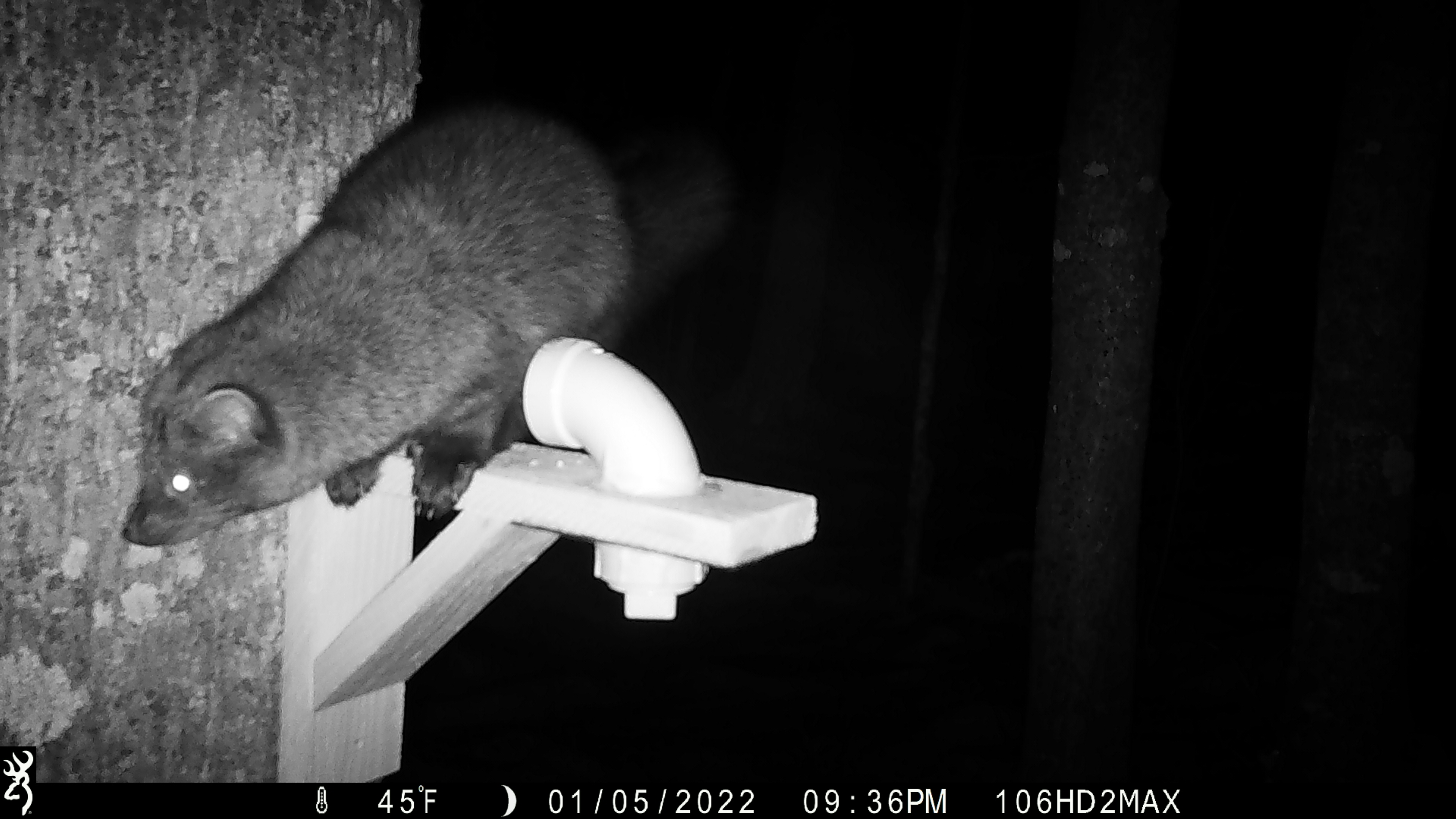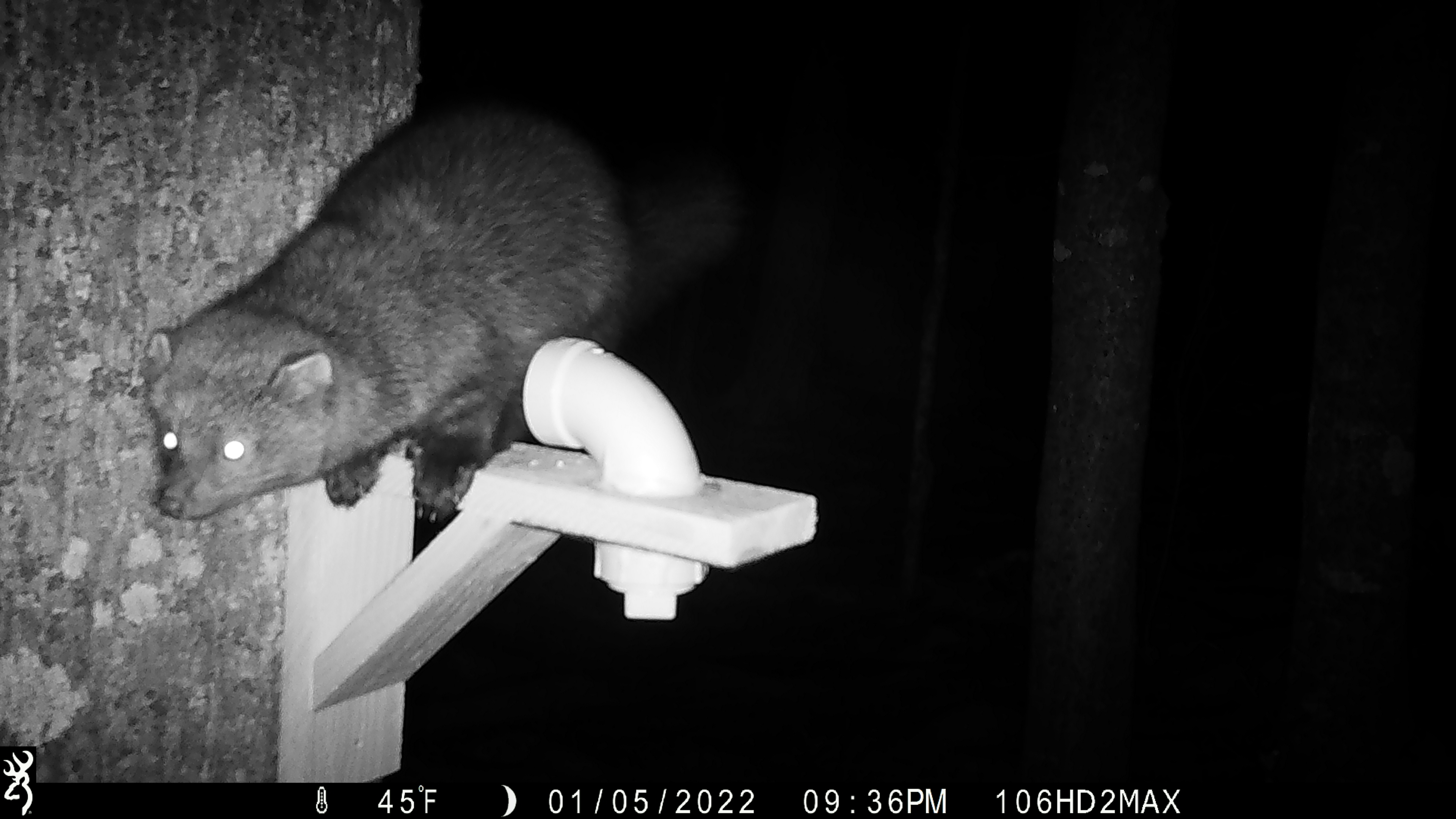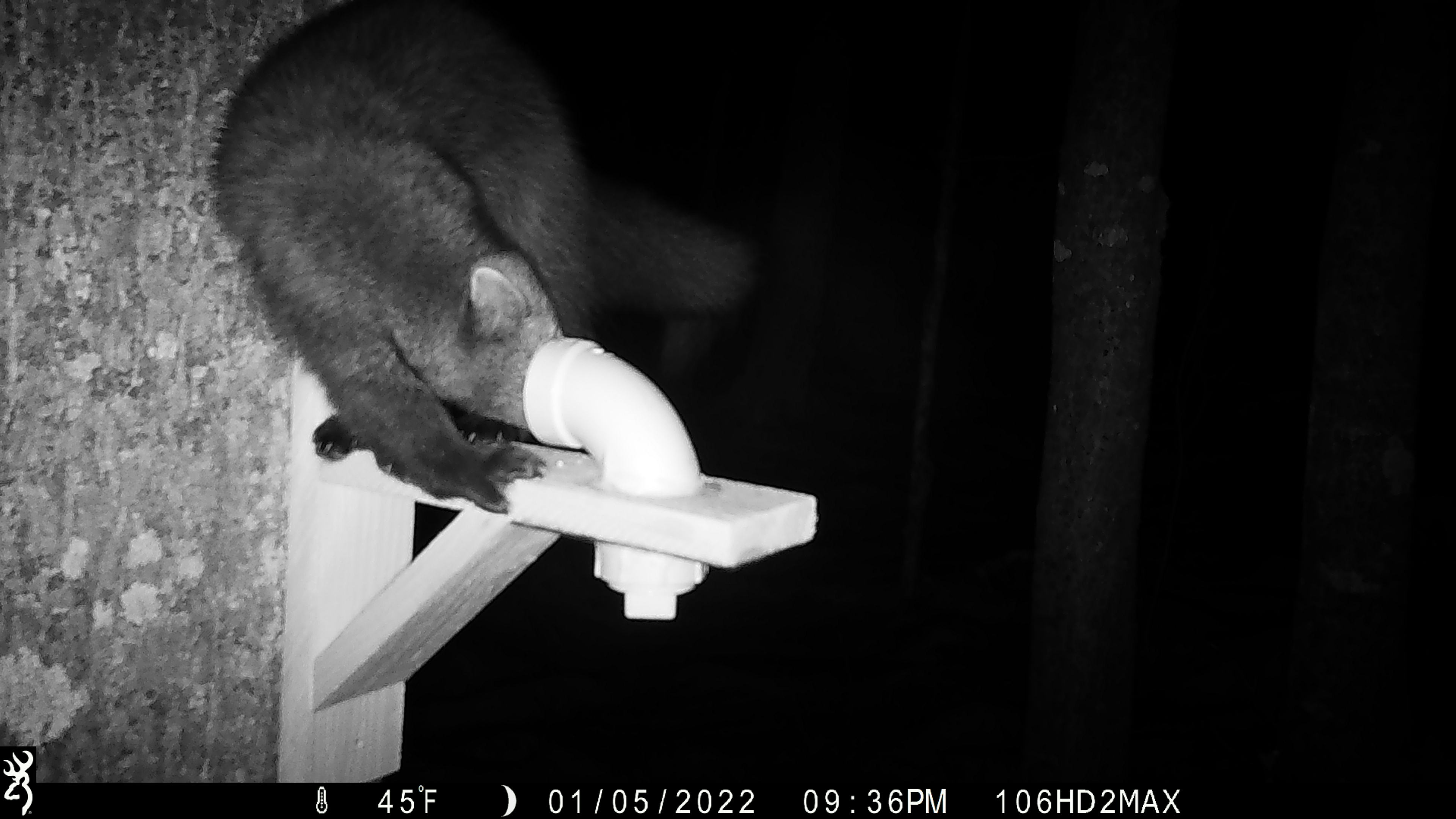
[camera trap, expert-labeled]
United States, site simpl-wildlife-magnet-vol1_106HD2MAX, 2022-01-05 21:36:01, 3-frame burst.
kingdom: Animalia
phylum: Chordata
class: Mammalia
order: Carnivora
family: Mustelidae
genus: Pekania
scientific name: Pekania pennanti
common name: fisher